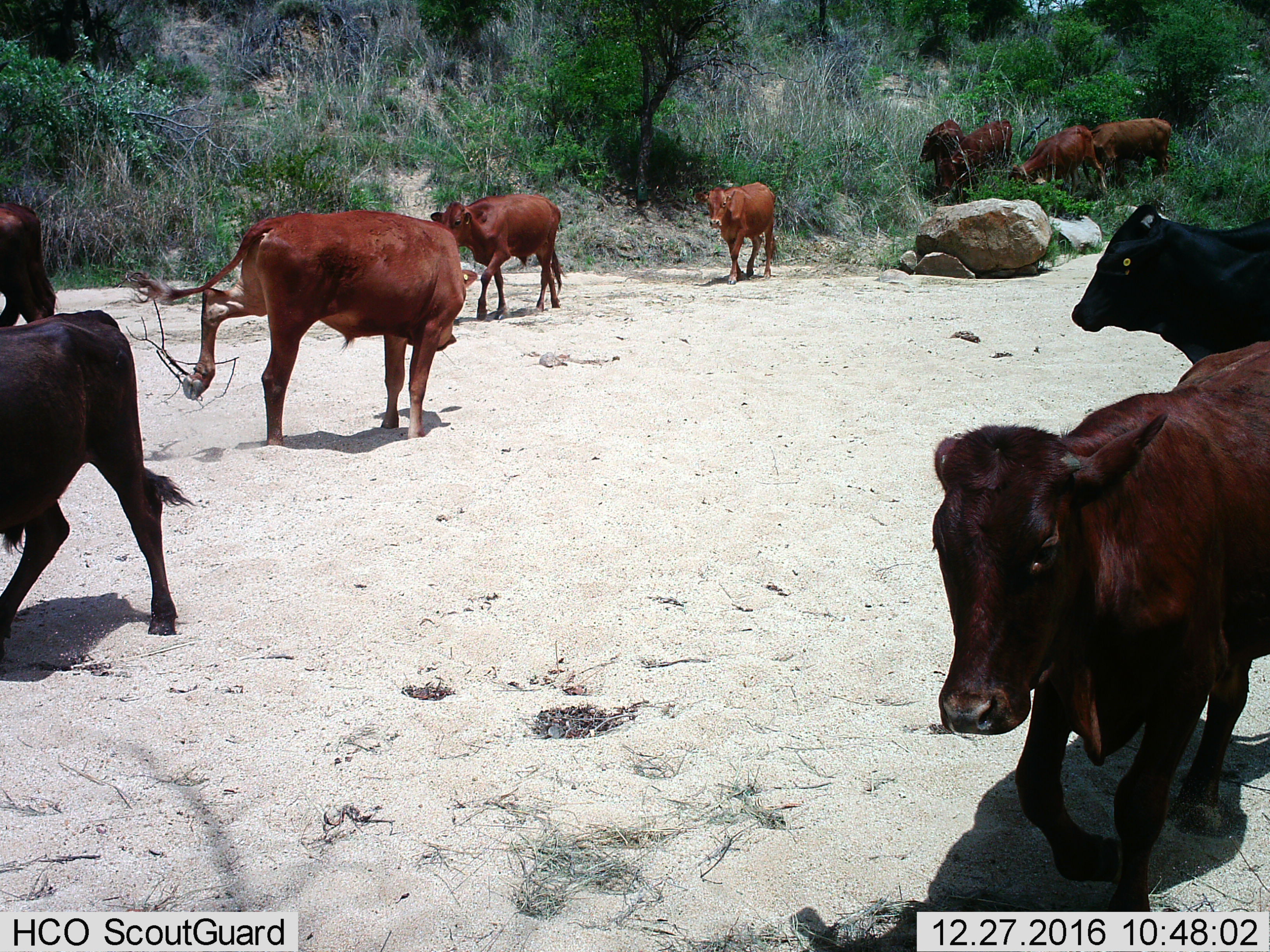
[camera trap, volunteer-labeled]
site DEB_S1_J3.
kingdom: Animalia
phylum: Chordata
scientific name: Vertebrata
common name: domestic animal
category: domesticanimal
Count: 11-50.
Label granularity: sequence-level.